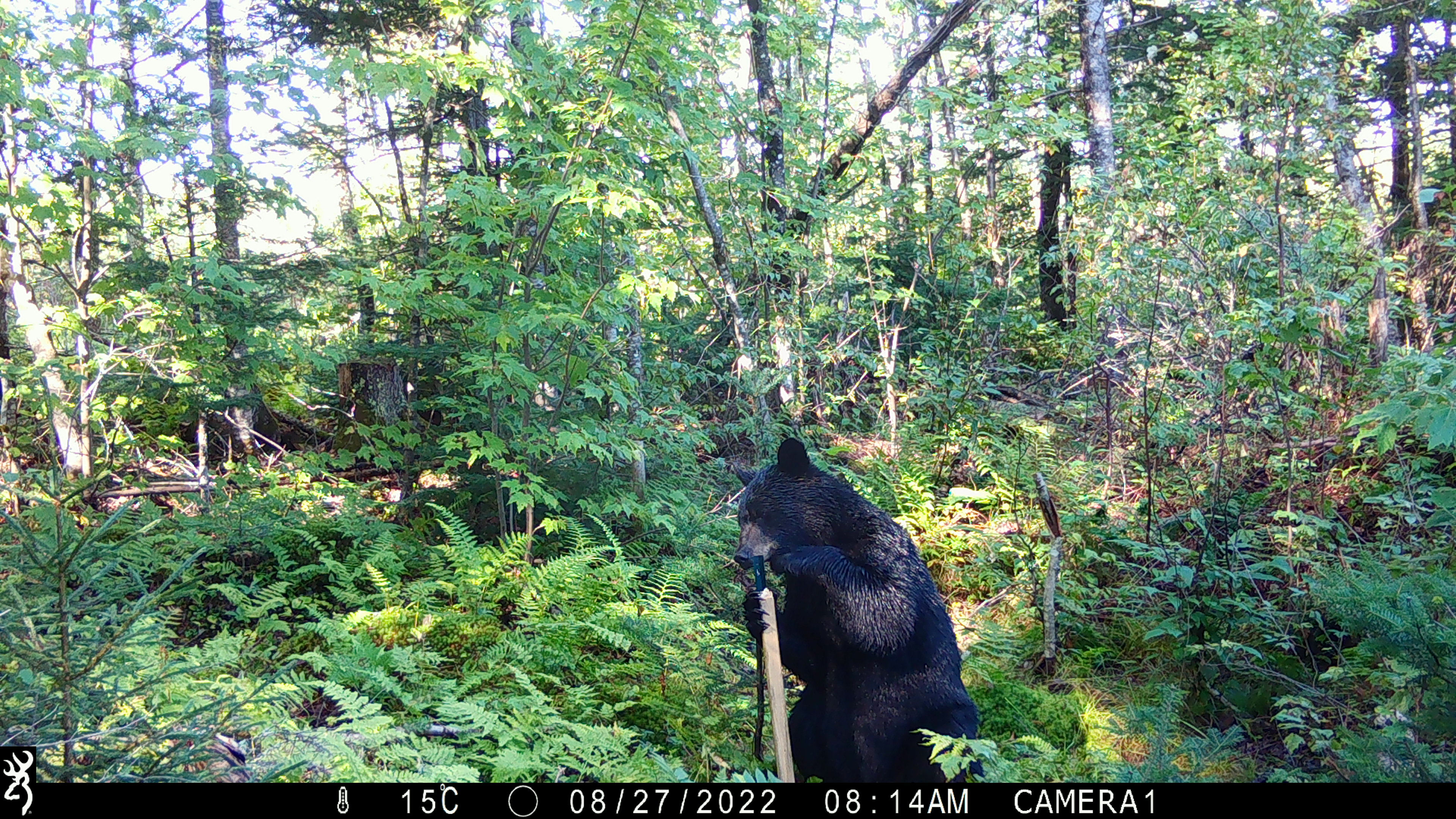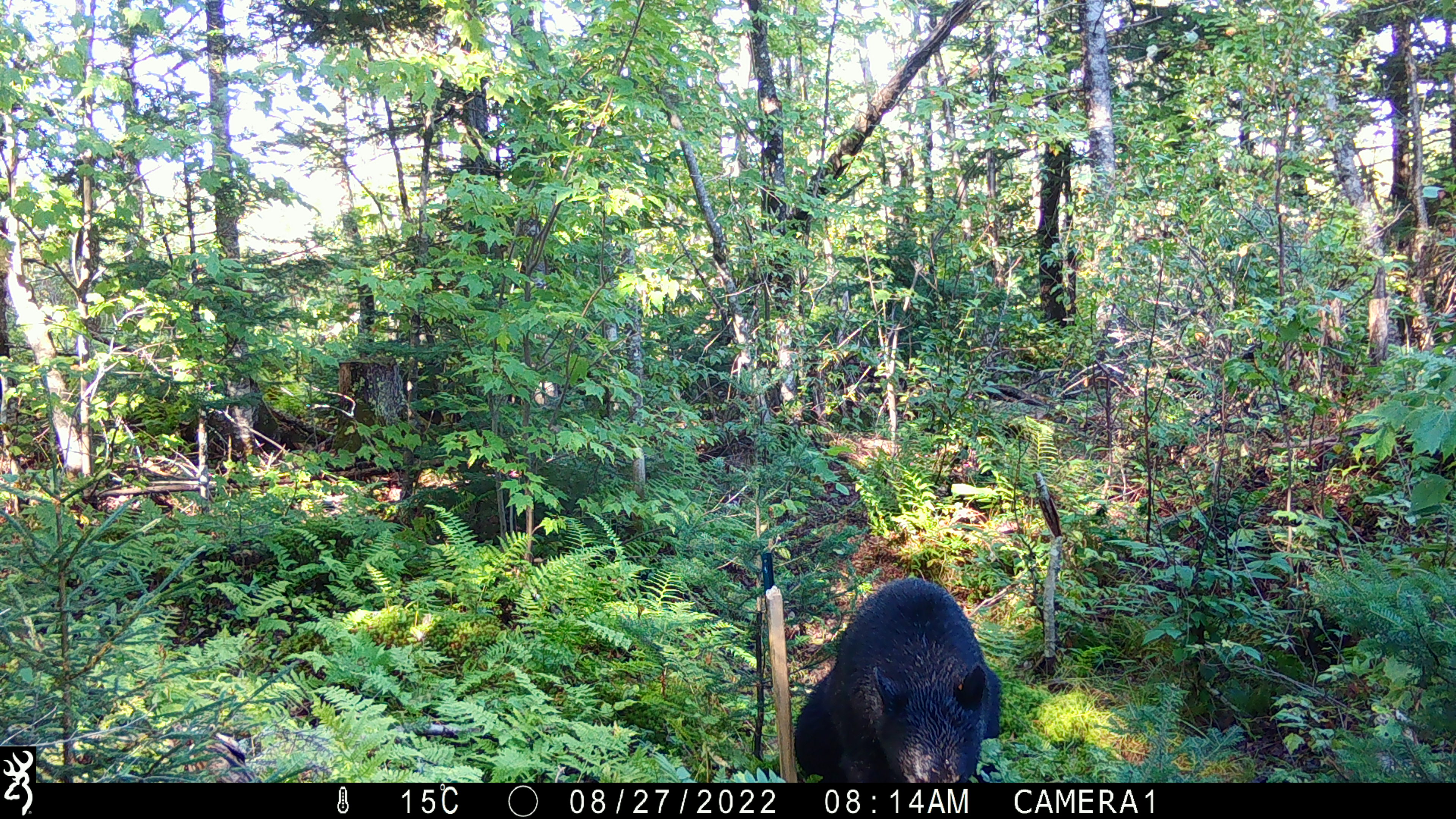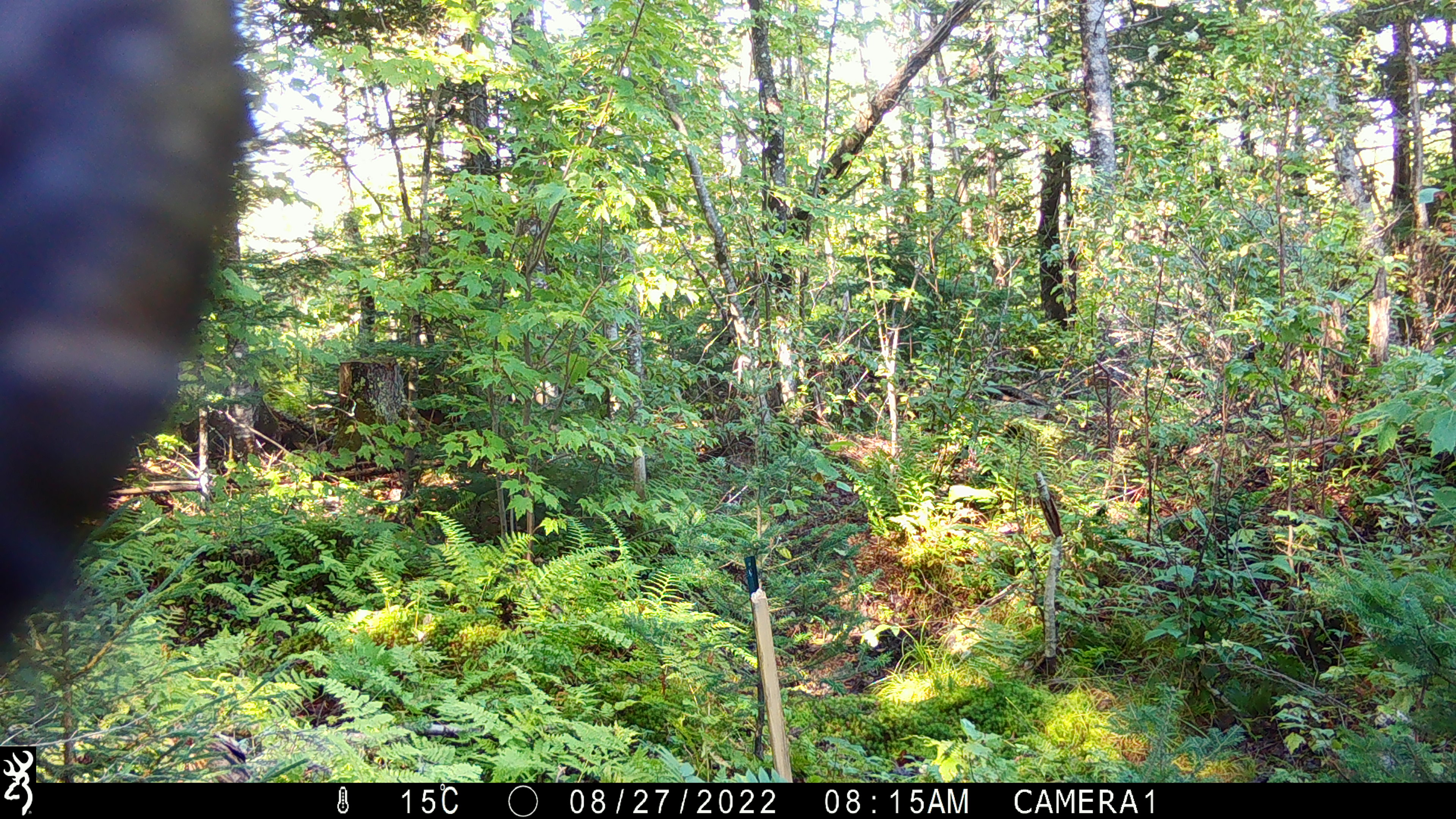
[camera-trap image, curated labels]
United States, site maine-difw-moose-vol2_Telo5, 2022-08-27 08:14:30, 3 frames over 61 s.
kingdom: Animalia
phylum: Chordata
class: Mammalia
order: Carnivora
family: Ursidae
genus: Ursus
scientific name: Ursus americanus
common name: black bear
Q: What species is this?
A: Black bear (Ursus americanus).